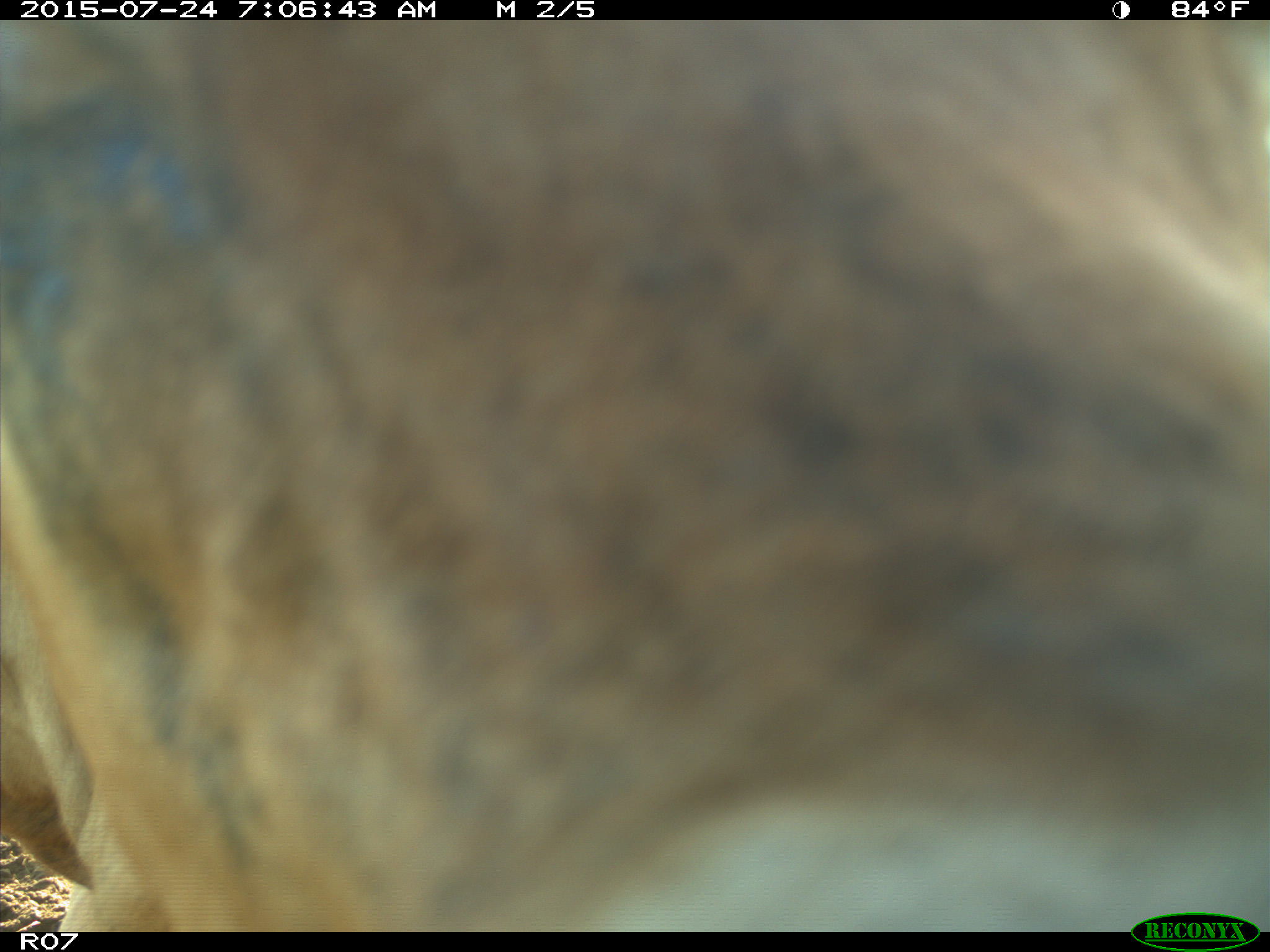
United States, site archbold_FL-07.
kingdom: Animalia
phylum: Chordata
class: Mammalia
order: Artiodactyla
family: Bovidae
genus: Bos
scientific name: Bos taurus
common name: domestic cow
Bos taurus (domestic cow).